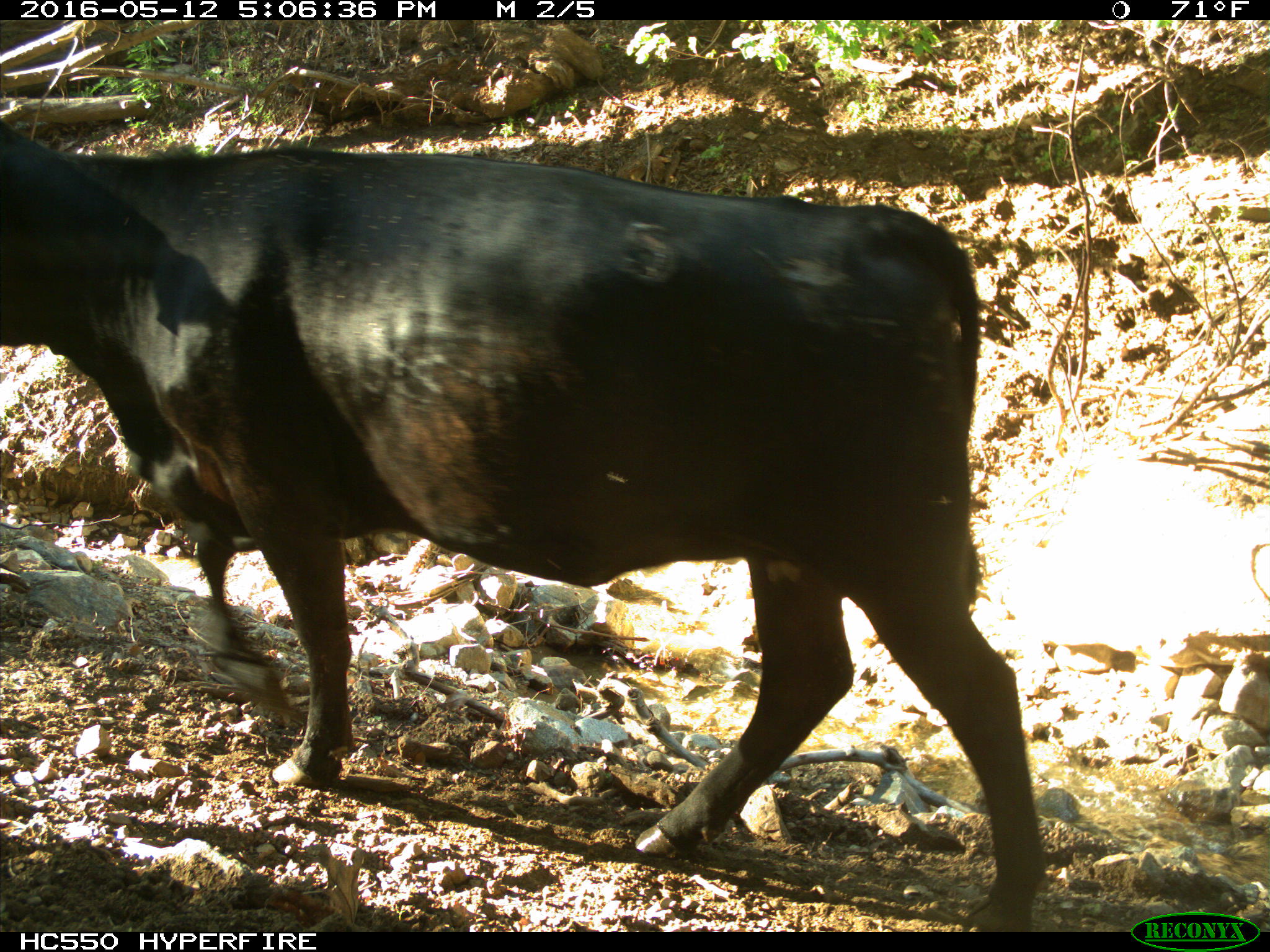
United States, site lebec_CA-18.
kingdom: Animalia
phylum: Chordata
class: Mammalia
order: Artiodactyla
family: Bovidae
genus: Bos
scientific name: Bos taurus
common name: domestic cow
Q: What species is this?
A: Bos taurus (domestic cow).